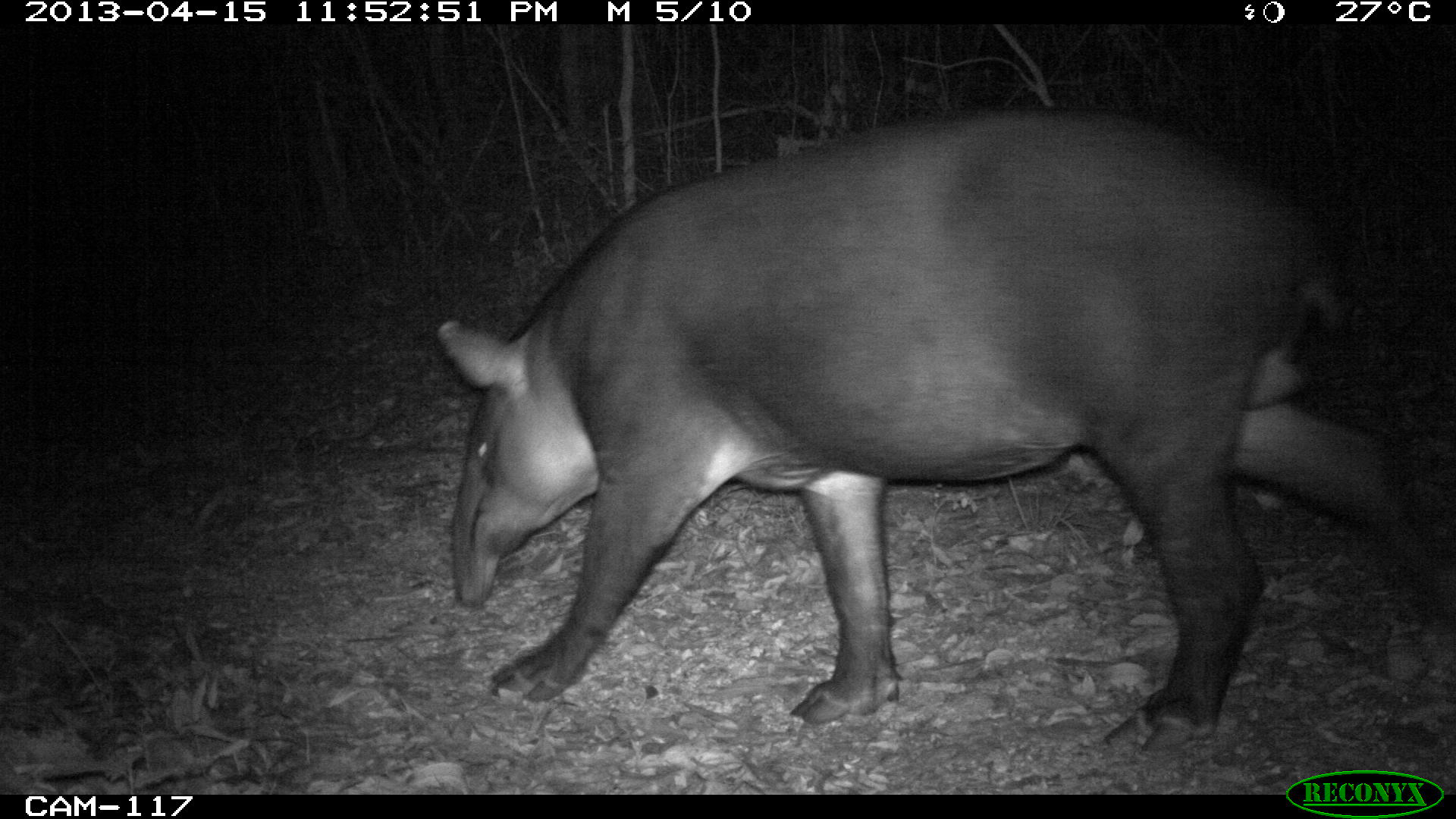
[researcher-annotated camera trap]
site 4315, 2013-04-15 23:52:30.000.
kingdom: Animalia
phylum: Chordata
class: Mammalia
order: Perissodactyla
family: Tapiridae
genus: Tapirus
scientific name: Tapirus bairdii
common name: baird's tapir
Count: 1.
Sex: male.